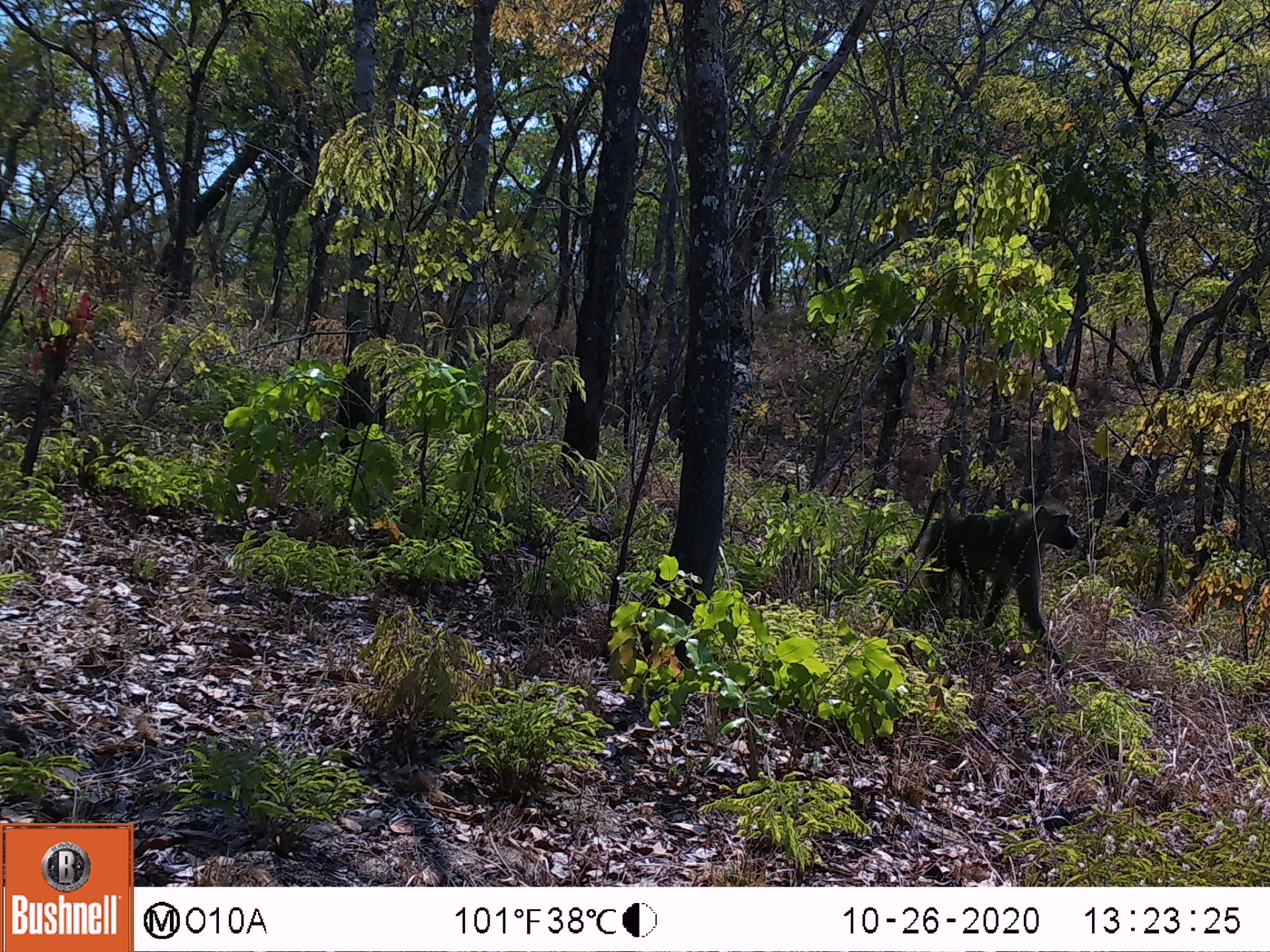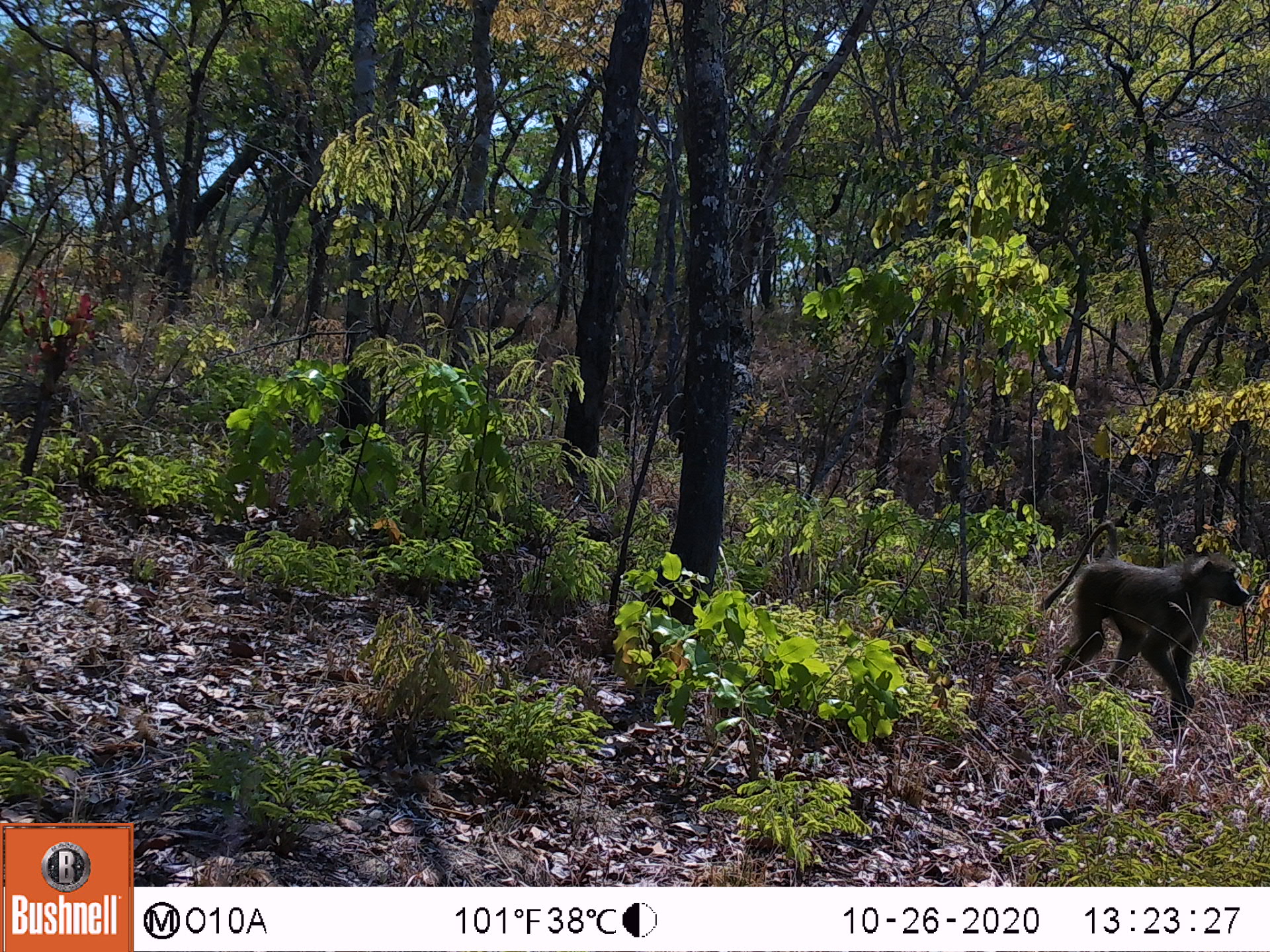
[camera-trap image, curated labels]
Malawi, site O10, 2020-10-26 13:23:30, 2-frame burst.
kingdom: Animalia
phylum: Chordata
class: Mammalia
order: Primates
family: Cercopithecidae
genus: Papio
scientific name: Papio cynocephalus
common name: yellow baboon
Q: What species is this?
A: Yellow baboon (Papio cynocephalus).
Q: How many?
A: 1.